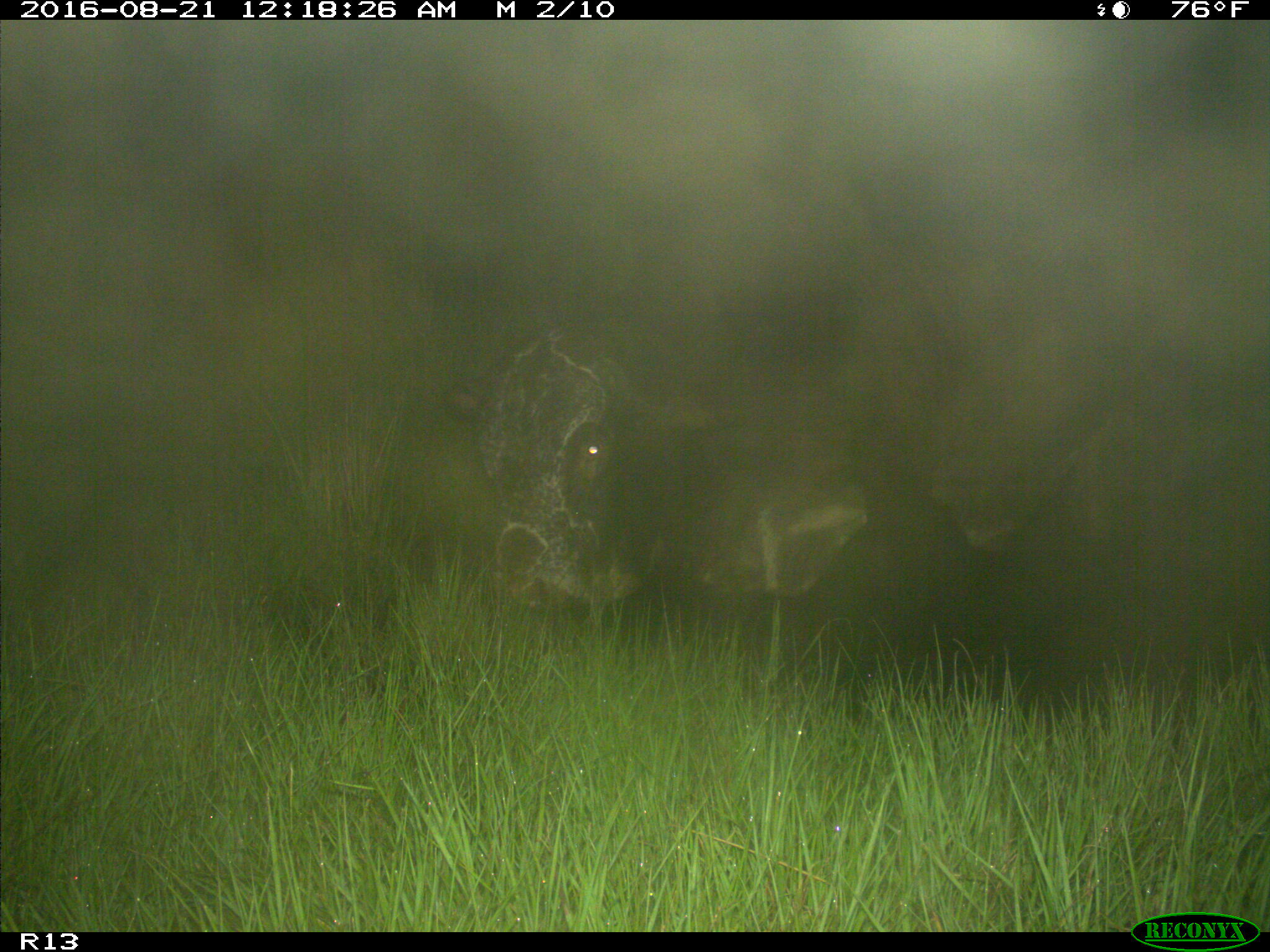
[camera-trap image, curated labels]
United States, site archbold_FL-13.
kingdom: Animalia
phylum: Chordata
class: Mammalia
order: Artiodactyla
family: Bovidae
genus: Bos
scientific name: Bos taurus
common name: domestic cow